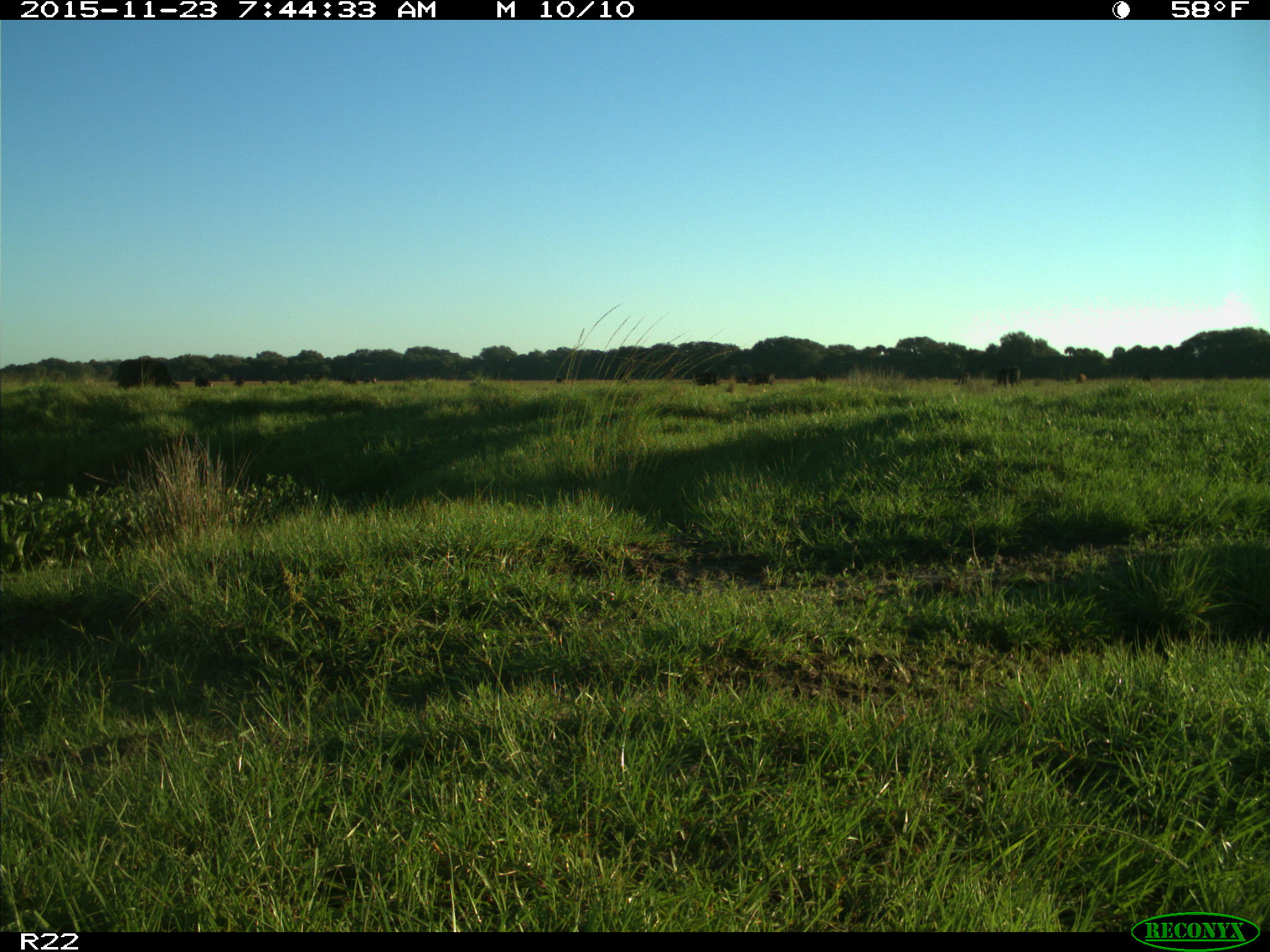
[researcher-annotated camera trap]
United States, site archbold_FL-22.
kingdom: Animalia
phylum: Chordata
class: Mammalia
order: Artiodactyla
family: Bovidae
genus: Bos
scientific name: Bos taurus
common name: domestic cow